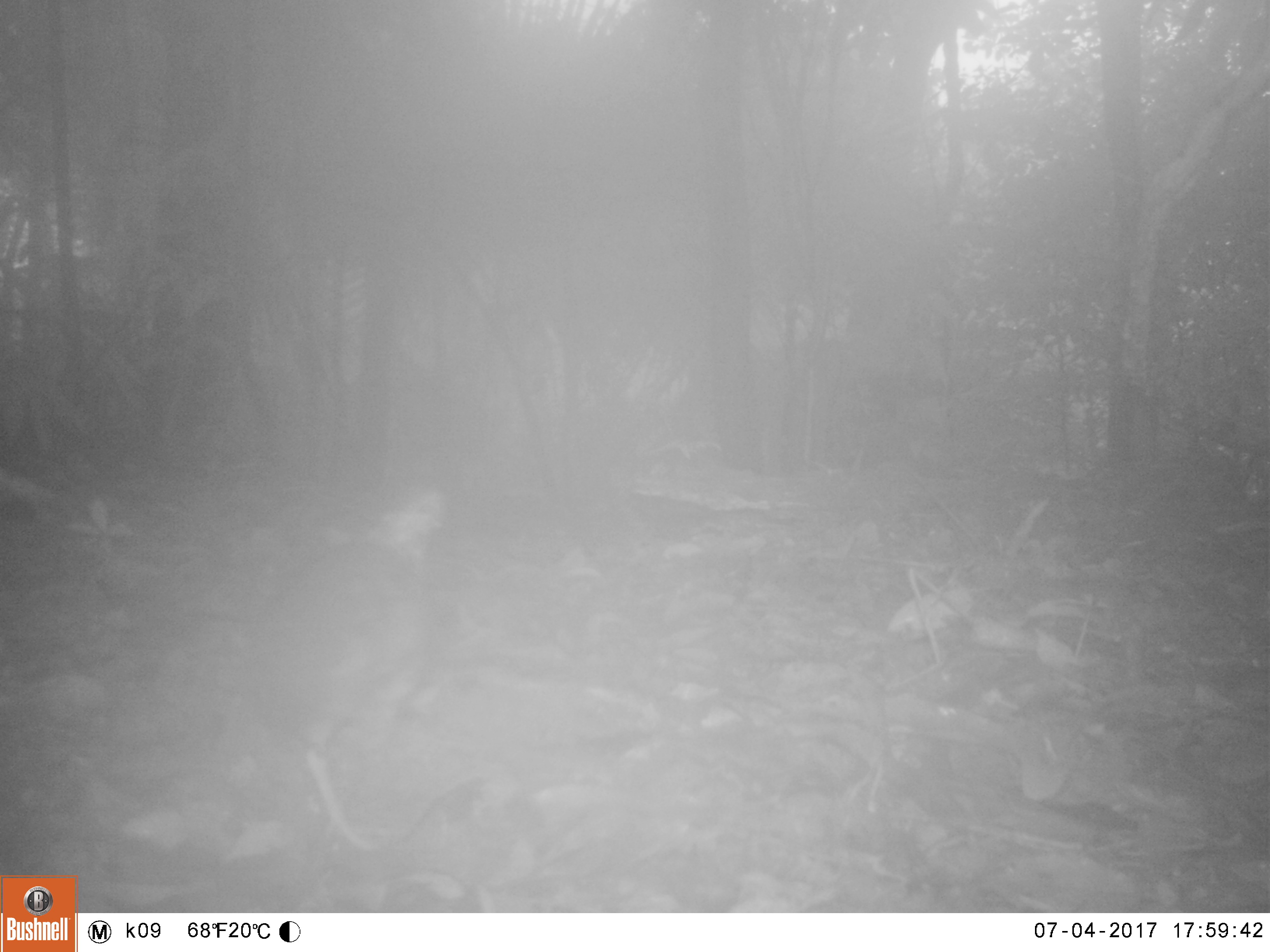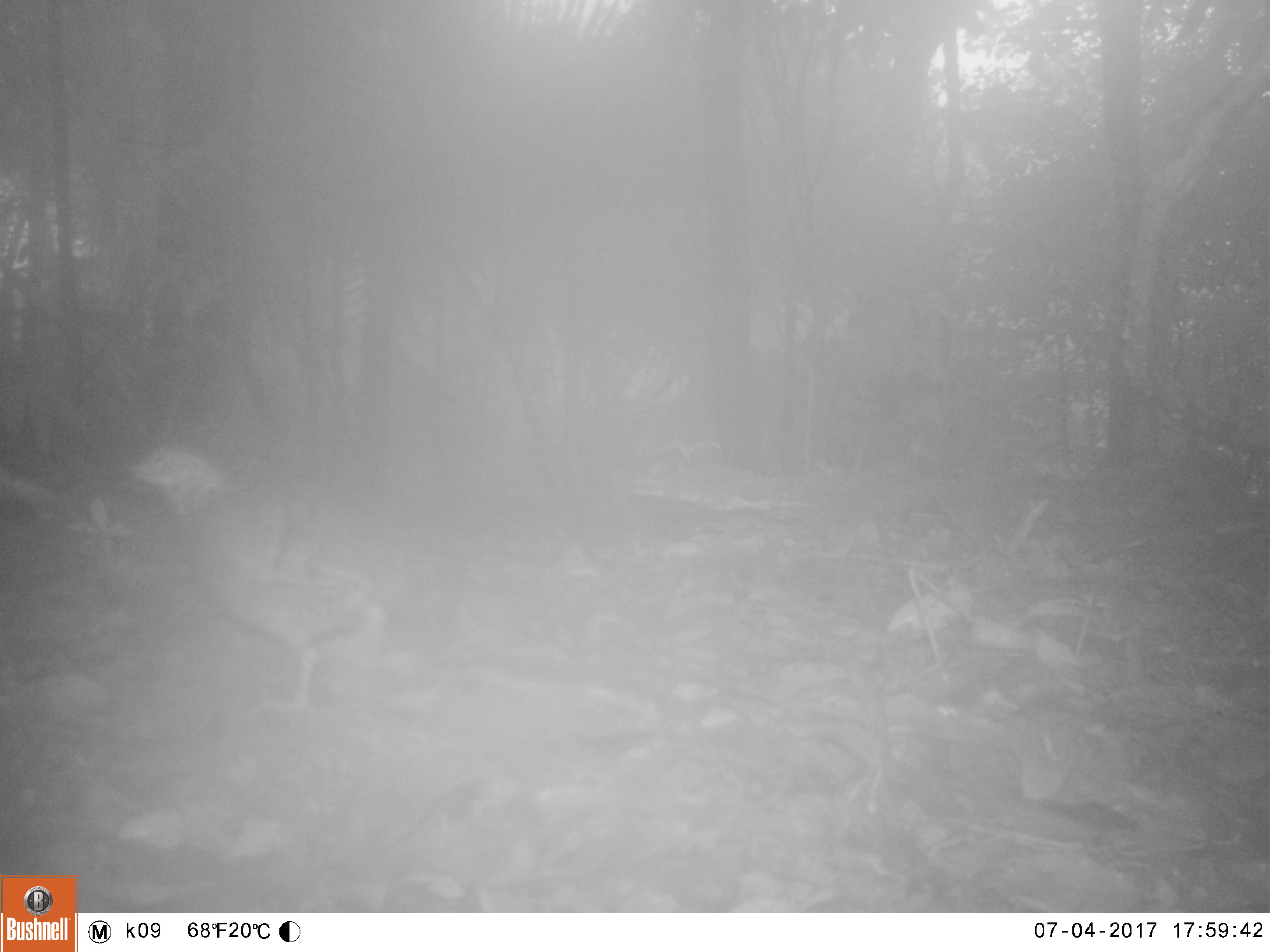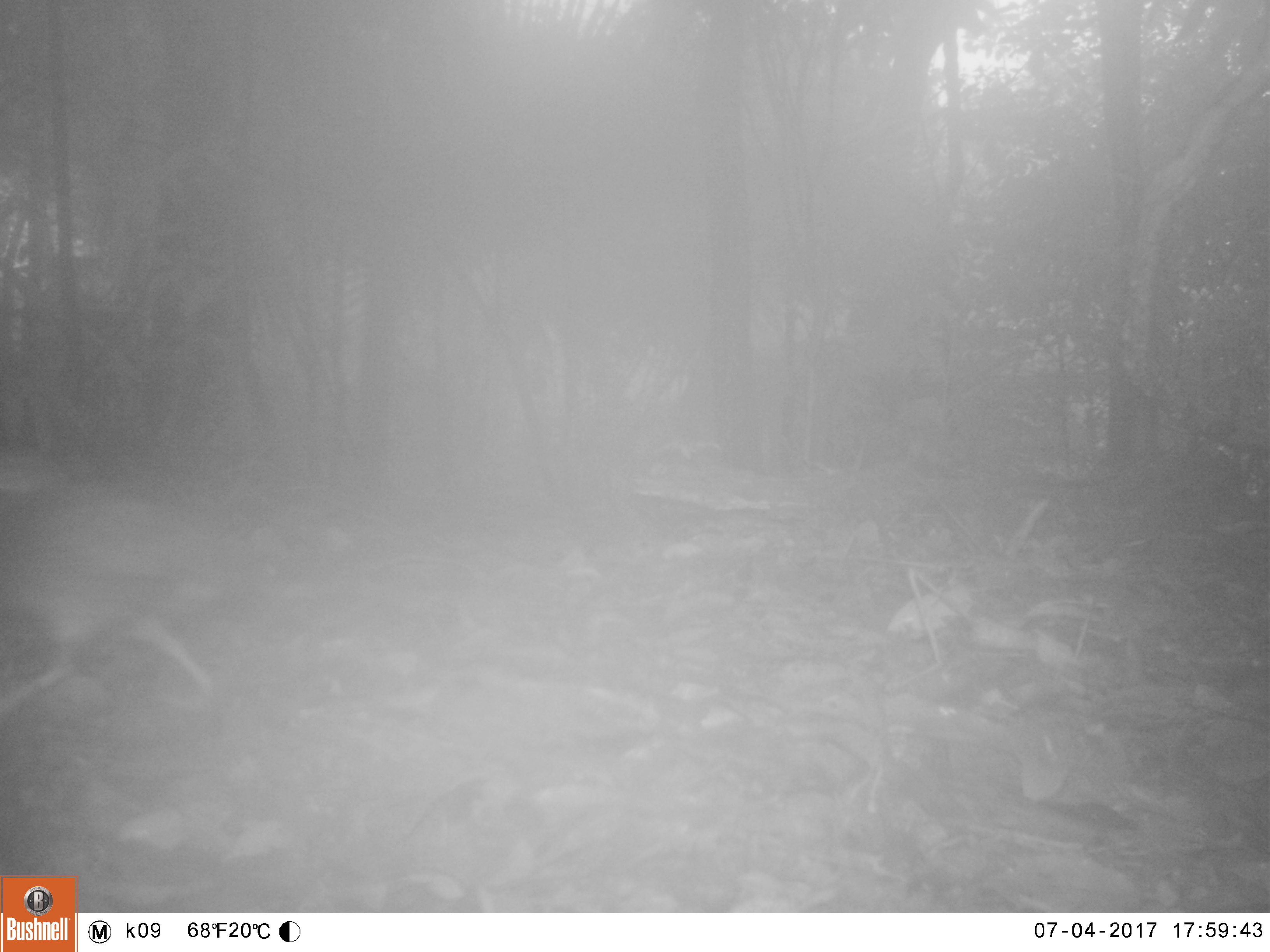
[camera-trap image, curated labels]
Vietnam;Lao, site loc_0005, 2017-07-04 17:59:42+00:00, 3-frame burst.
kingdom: Animalia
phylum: Chordata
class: Aves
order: Galliformes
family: Phasianidae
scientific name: Phasianidae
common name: partridge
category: unidentified partridge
Unidentified partridge (partridge) (Phasianidae). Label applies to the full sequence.